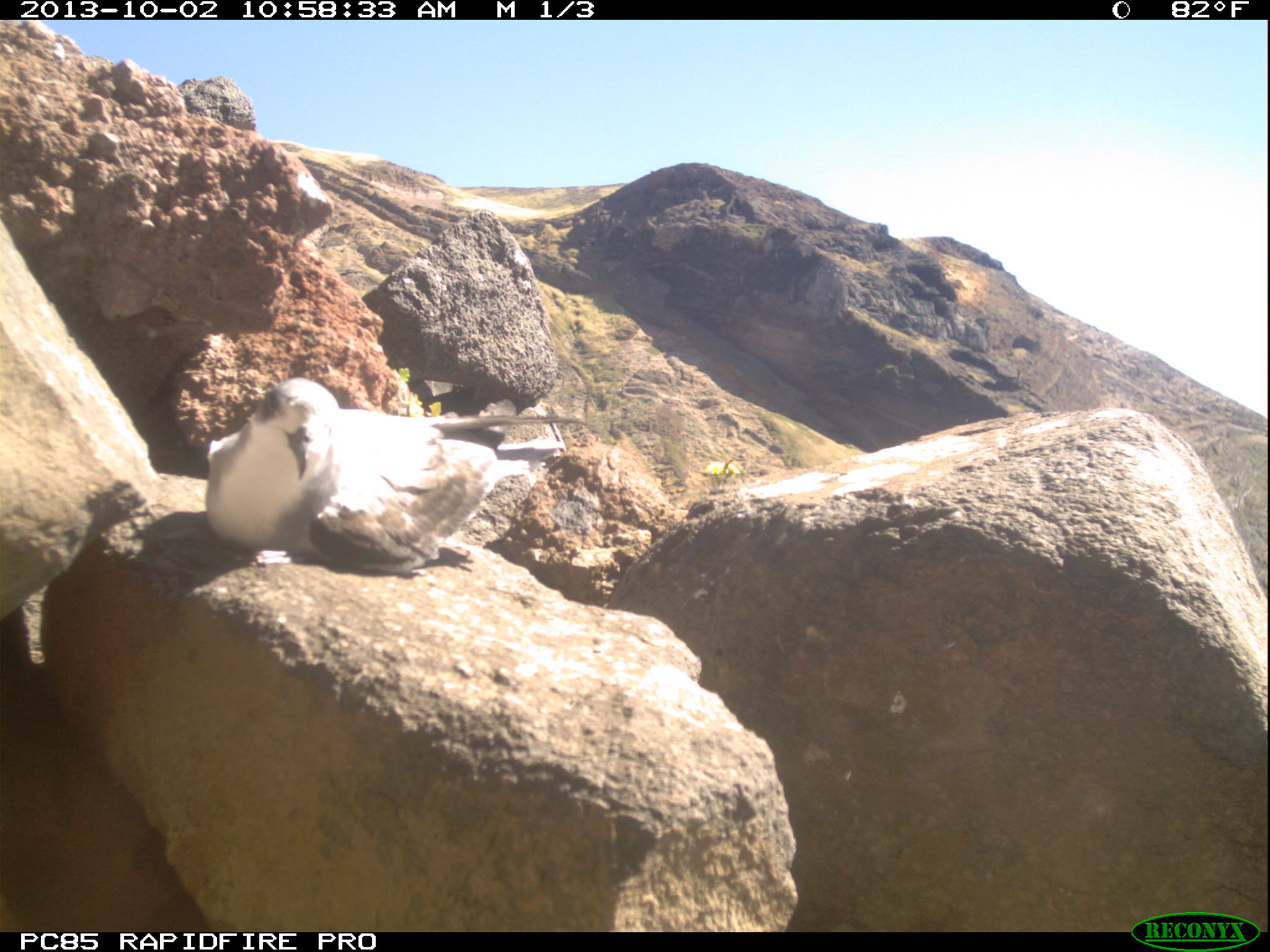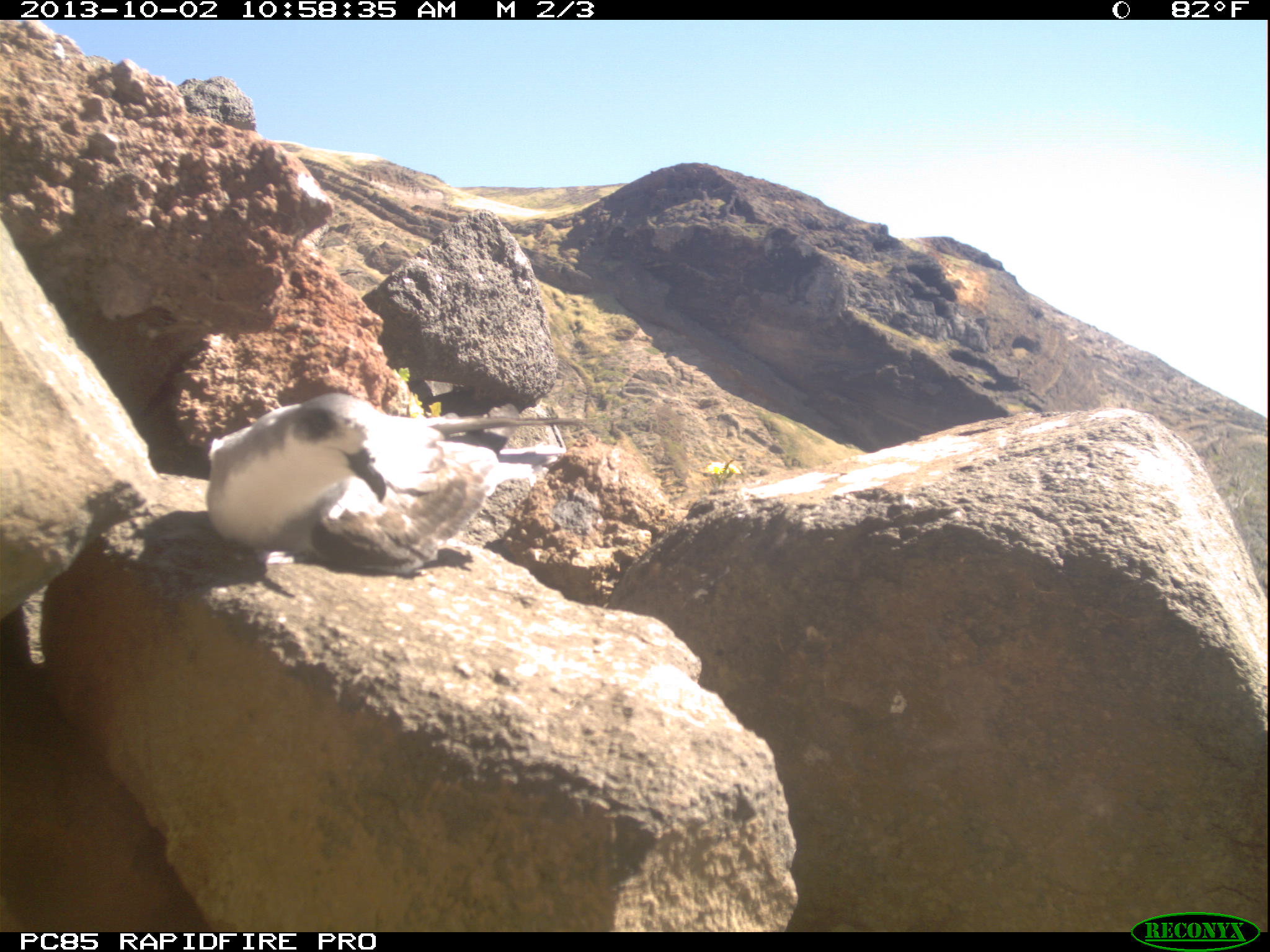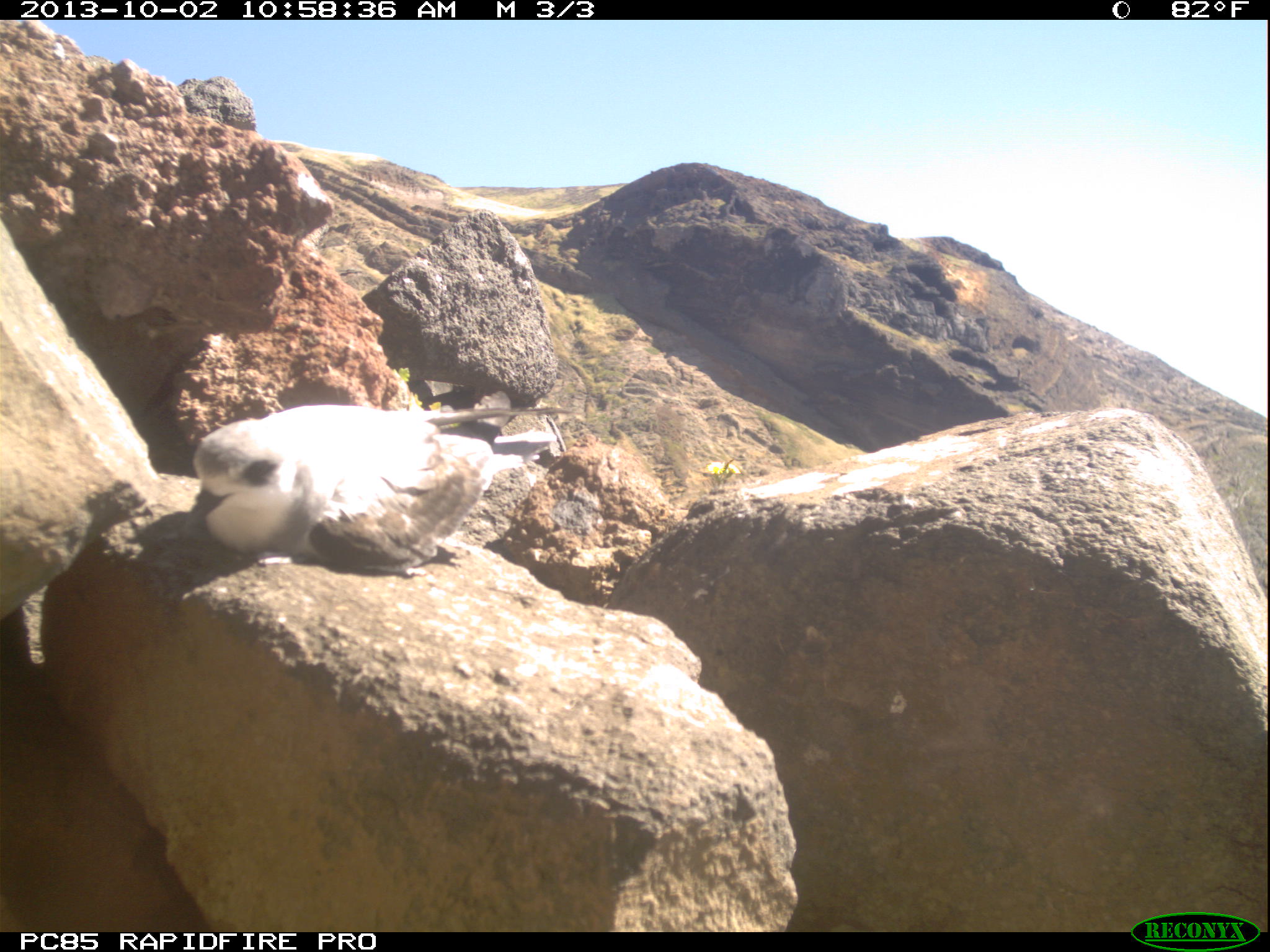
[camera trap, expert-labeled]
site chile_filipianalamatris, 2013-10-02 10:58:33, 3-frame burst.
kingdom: Animalia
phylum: Chordata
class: Aves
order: Procellariiformes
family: Procellariidae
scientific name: Procellariidae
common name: petrel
Petrel (Procellariidae).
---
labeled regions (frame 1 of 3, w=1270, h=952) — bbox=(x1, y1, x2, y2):
petrel: bbox=(197, 376, 577, 577)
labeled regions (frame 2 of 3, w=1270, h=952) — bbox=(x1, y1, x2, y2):
petrel: bbox=(202, 391, 583, 580)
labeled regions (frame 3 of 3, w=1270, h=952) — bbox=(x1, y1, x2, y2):
petrel: bbox=(183, 402, 562, 576)